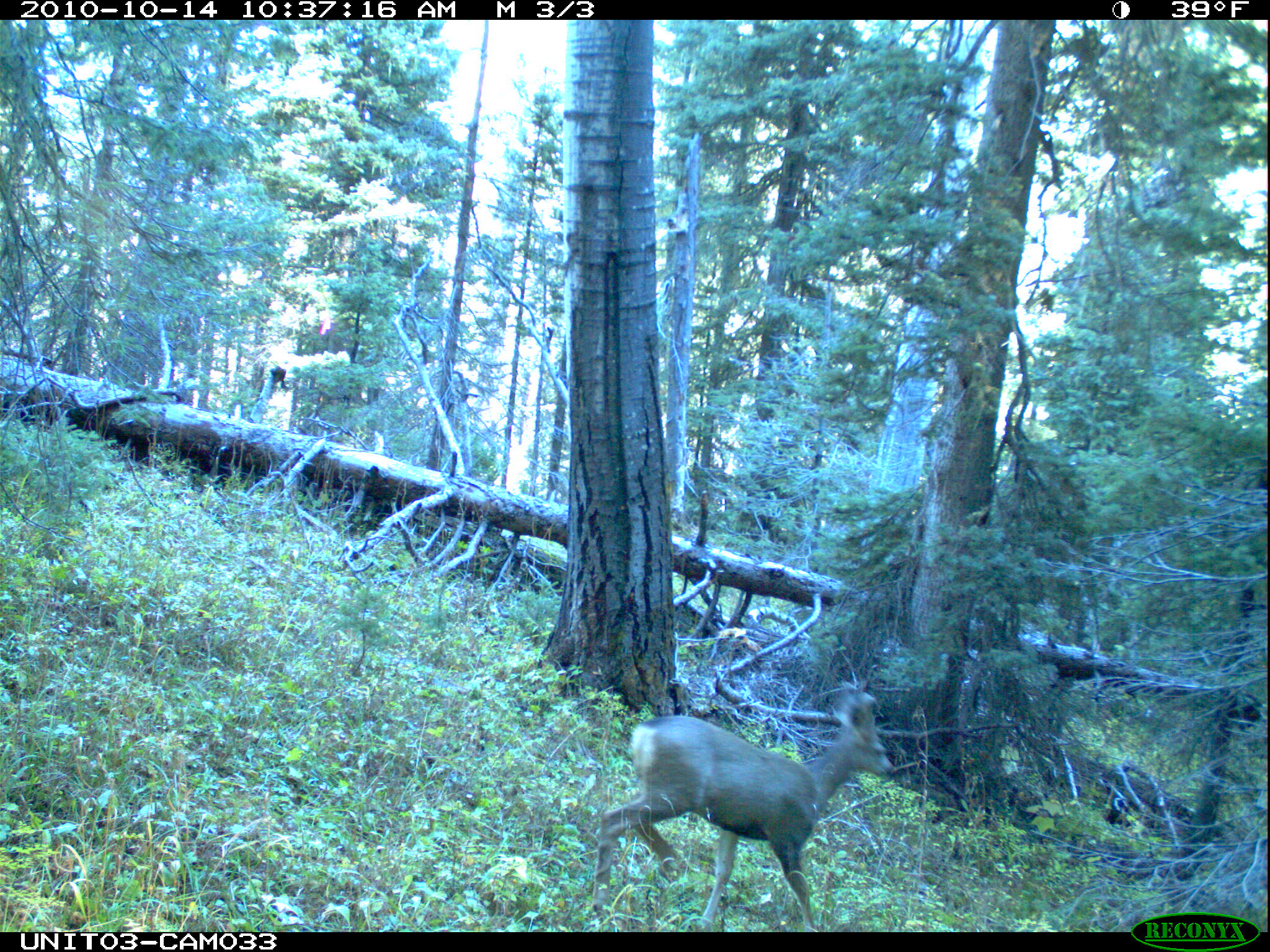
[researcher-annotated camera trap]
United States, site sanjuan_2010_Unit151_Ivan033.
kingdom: Animalia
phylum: Chordata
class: Mammalia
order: Artiodactyla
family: Cervidae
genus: Odocoileus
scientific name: Odocoileus hemionus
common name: mule deer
Odocoileus hemionus (mule deer).